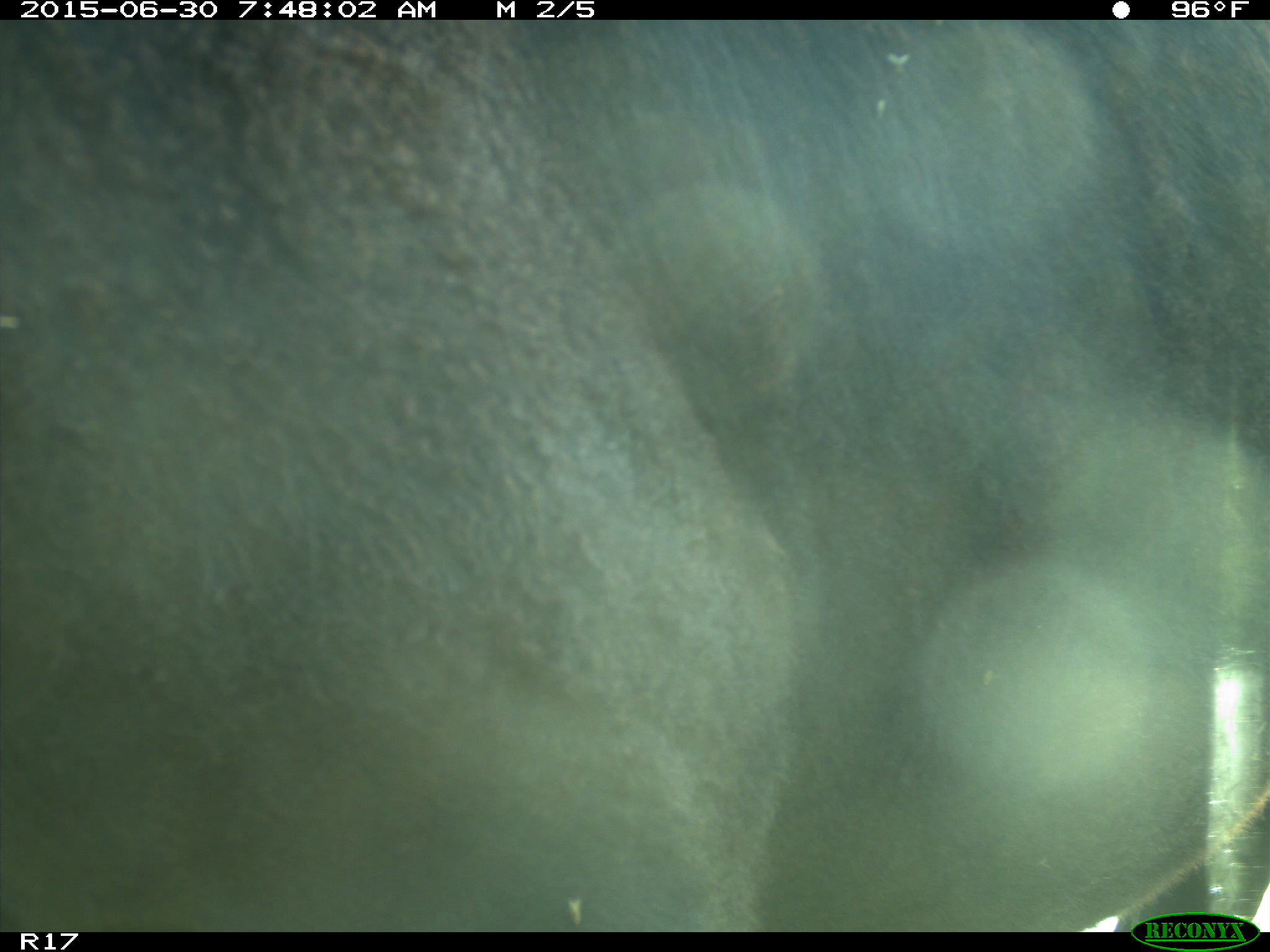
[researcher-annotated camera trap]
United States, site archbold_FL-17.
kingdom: Animalia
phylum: Chordata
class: Mammalia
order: Artiodactyla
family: Bovidae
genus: Bos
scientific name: Bos taurus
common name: domestic cow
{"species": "Bos taurus (domestic cow)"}